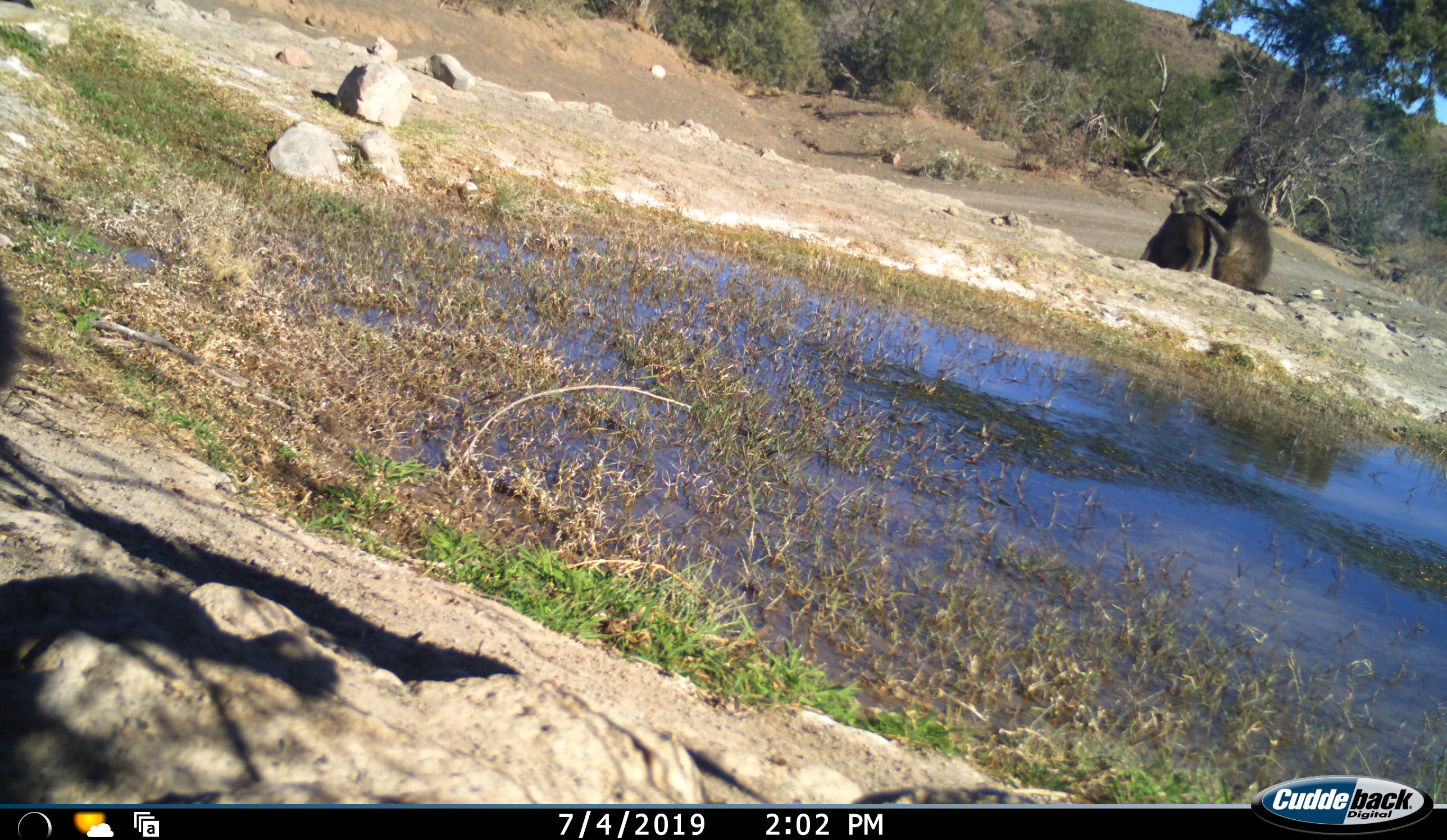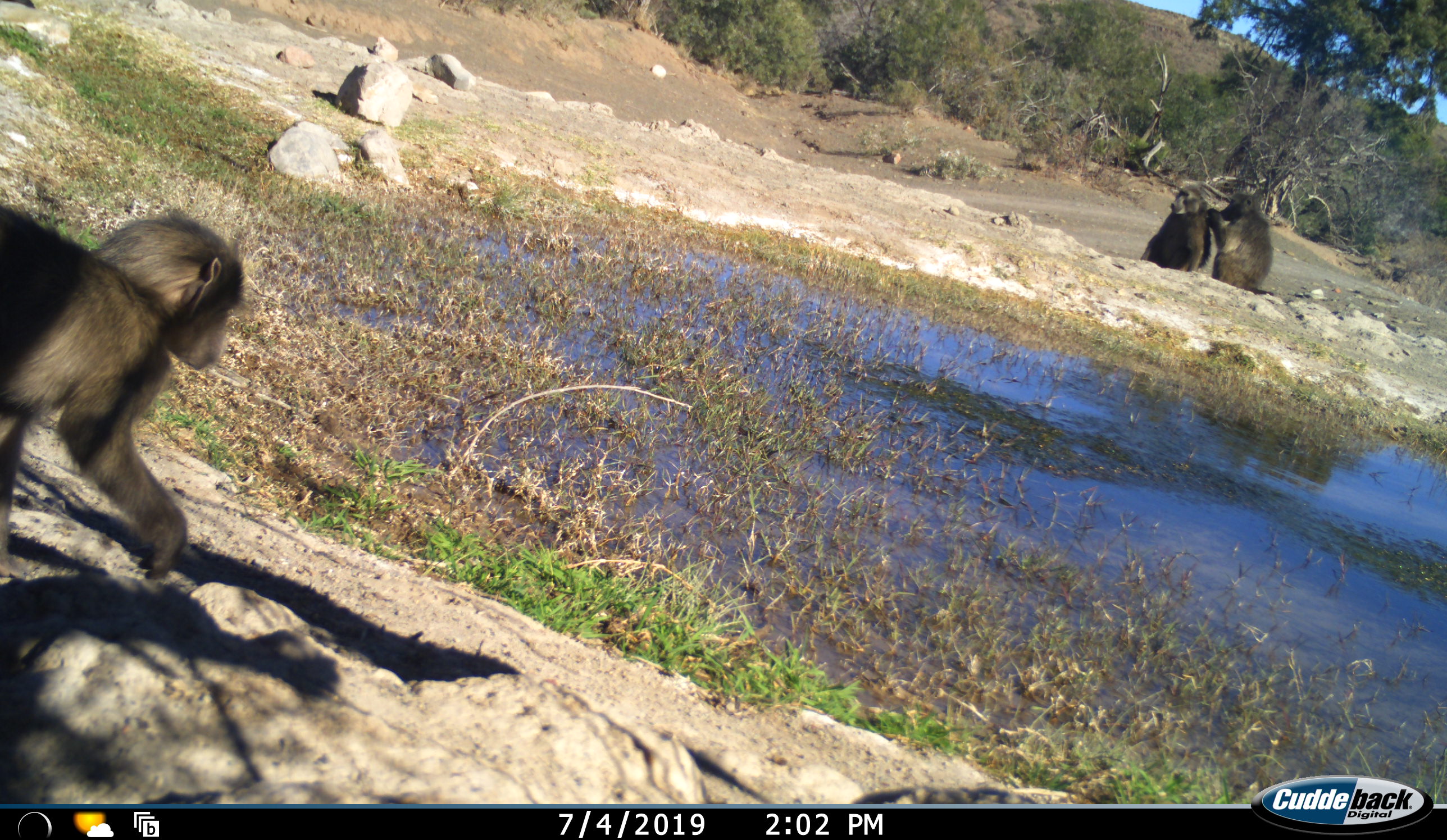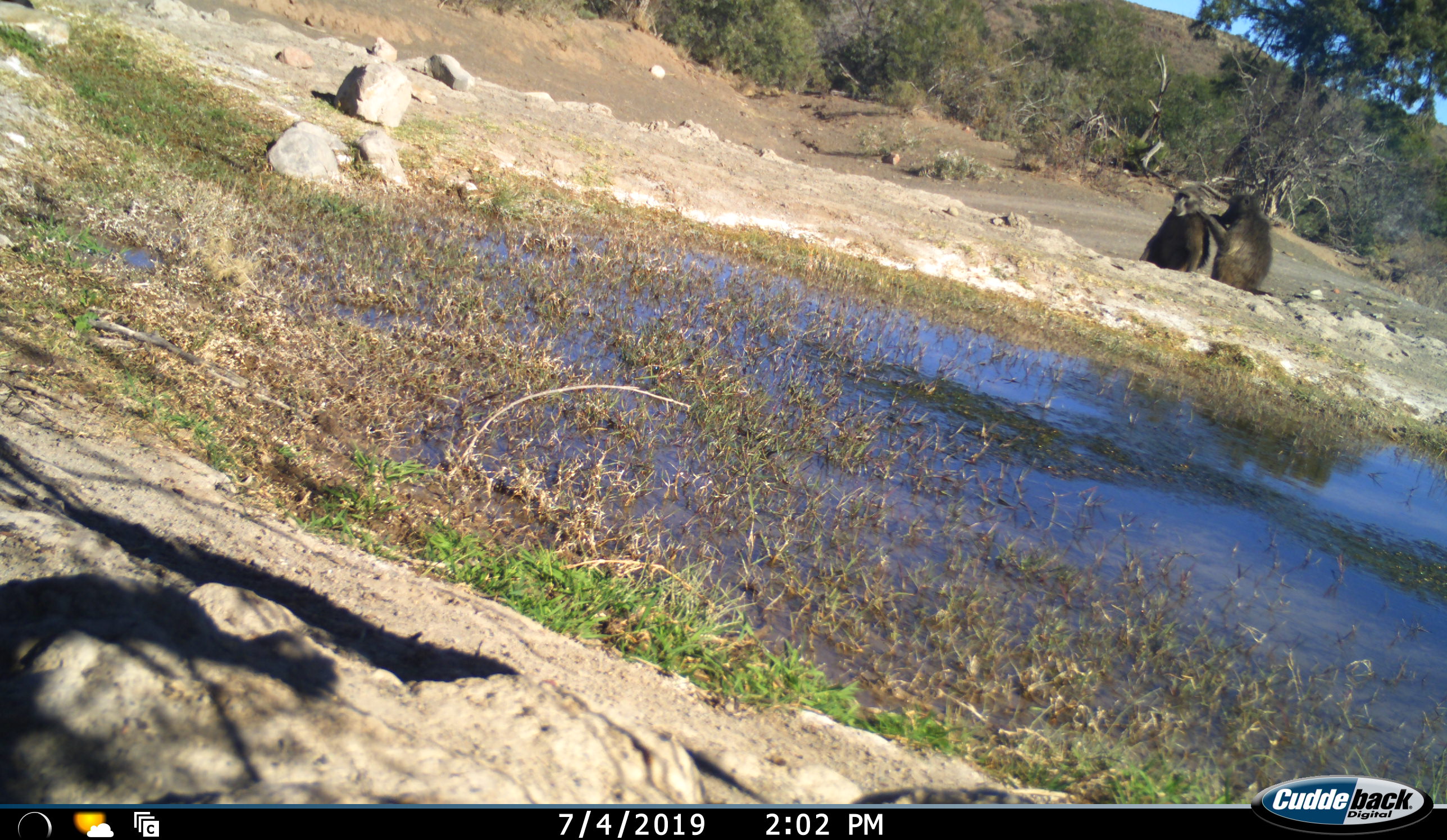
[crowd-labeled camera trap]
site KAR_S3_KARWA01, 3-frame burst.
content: unidentified animal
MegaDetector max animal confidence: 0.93